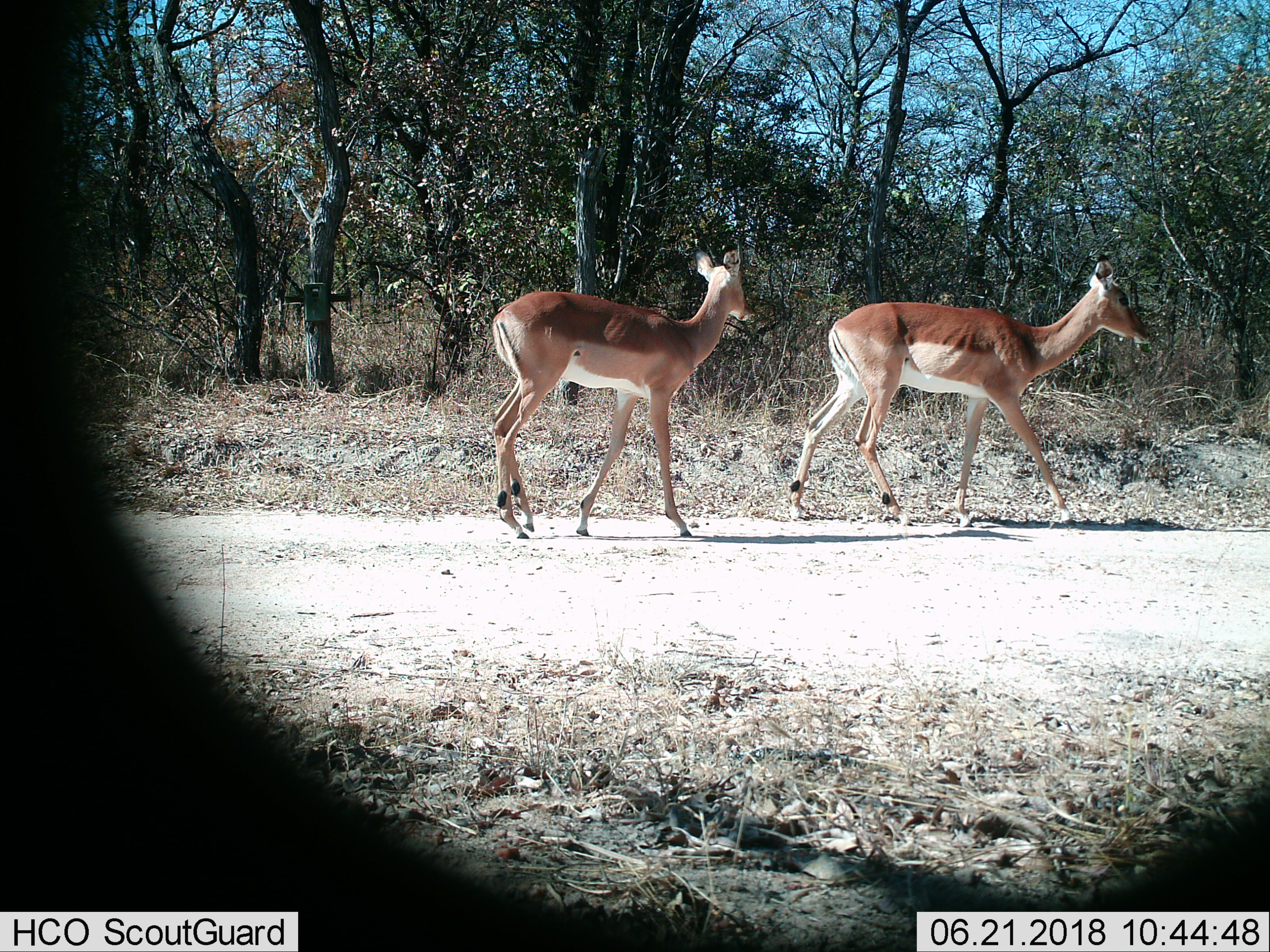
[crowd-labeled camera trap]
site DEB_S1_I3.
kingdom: Animalia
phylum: Chordata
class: Mammalia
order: Artiodactyla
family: Bovidae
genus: Aepyceros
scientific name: Aepyceros melampus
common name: impala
Impala (Aepyceros melampus), count 2. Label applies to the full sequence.